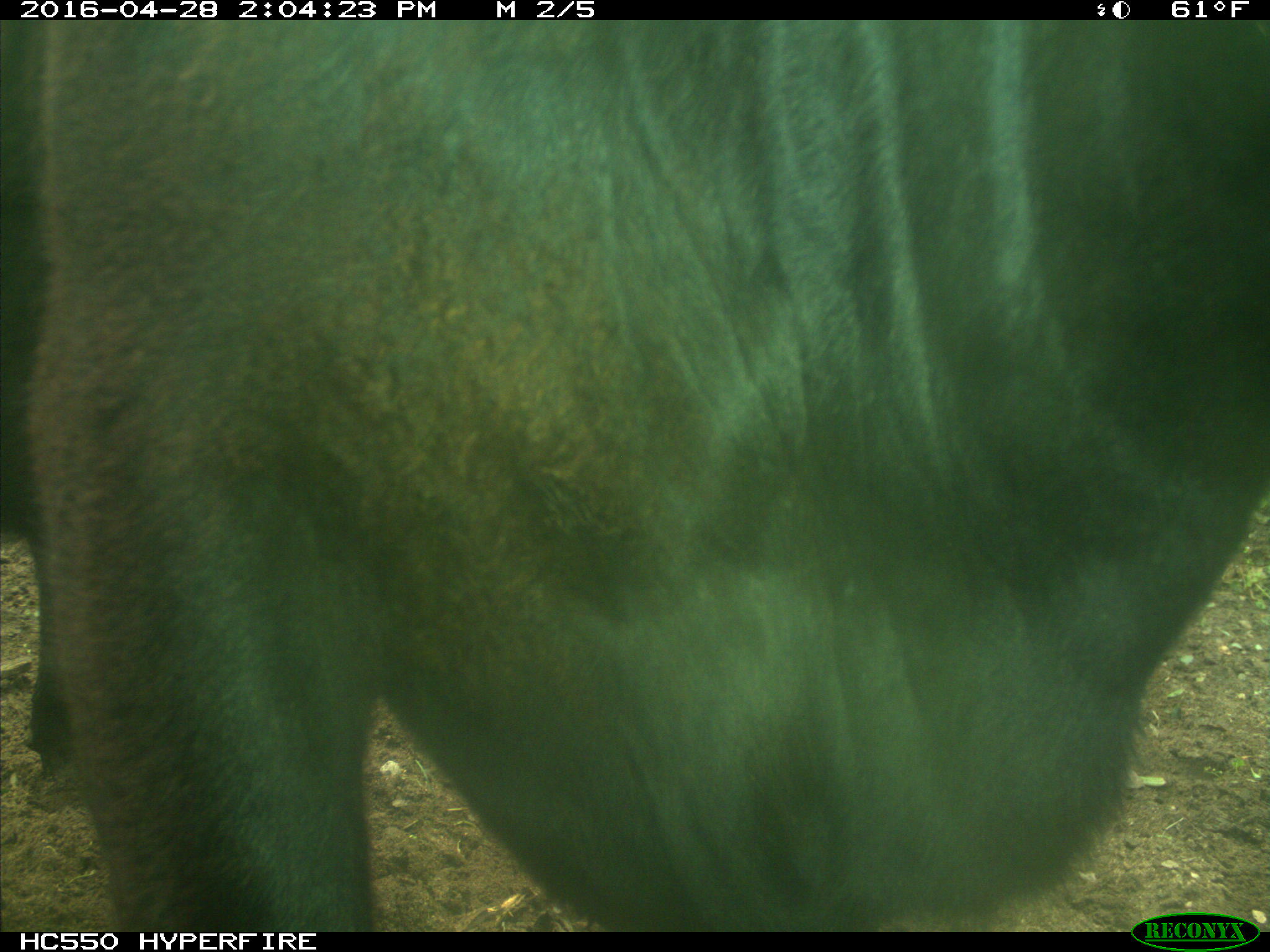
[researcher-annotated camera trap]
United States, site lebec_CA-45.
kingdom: Animalia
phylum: Chordata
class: Mammalia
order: Artiodactyla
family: Bovidae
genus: Bos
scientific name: Bos taurus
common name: domestic cow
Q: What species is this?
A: Bos taurus (domestic cow).